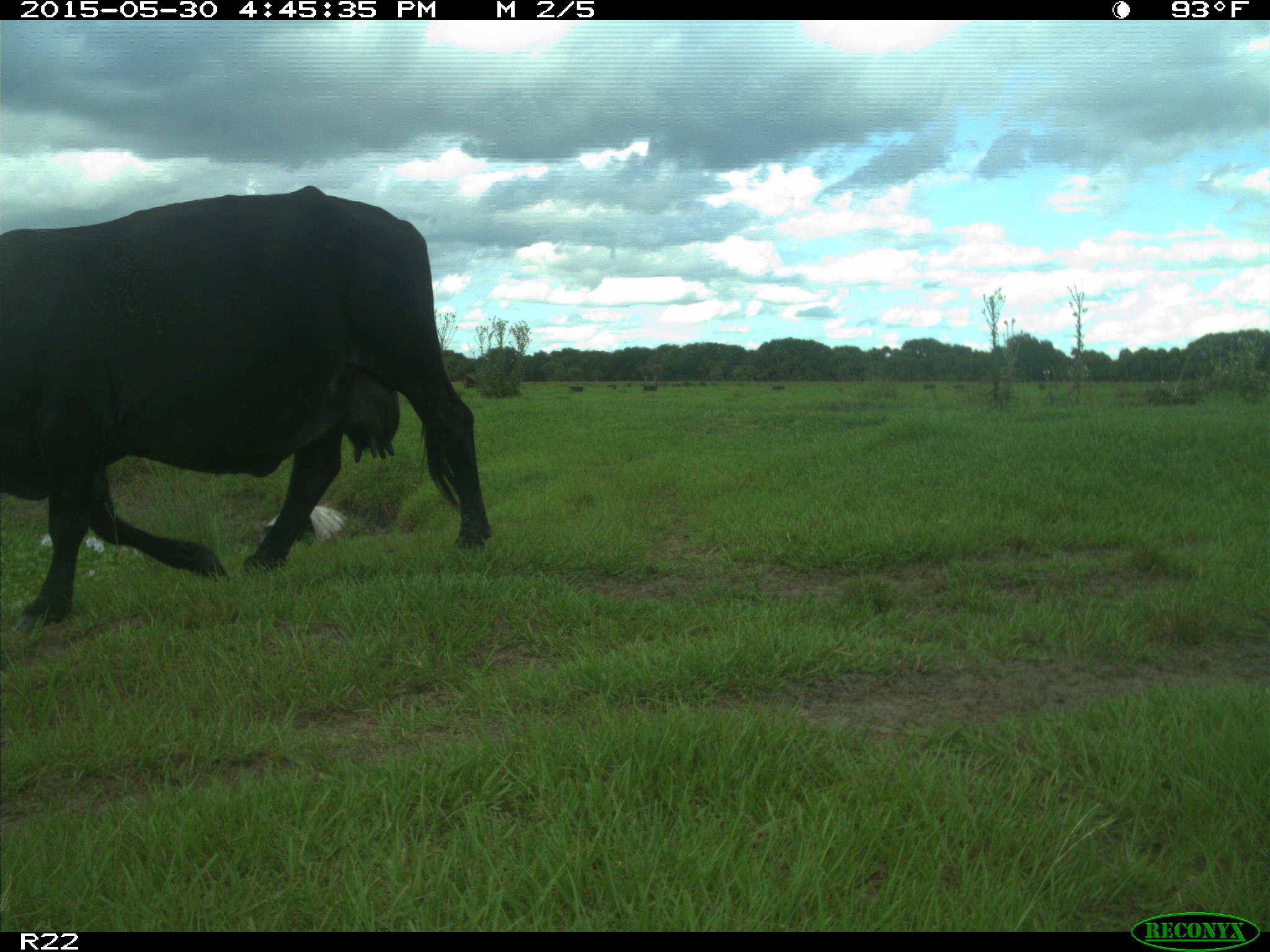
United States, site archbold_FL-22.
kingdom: Animalia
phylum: Chordata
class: Mammalia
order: Artiodactyla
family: Bovidae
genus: Bos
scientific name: Bos taurus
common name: domestic cow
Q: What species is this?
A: Bos taurus (domestic cow).